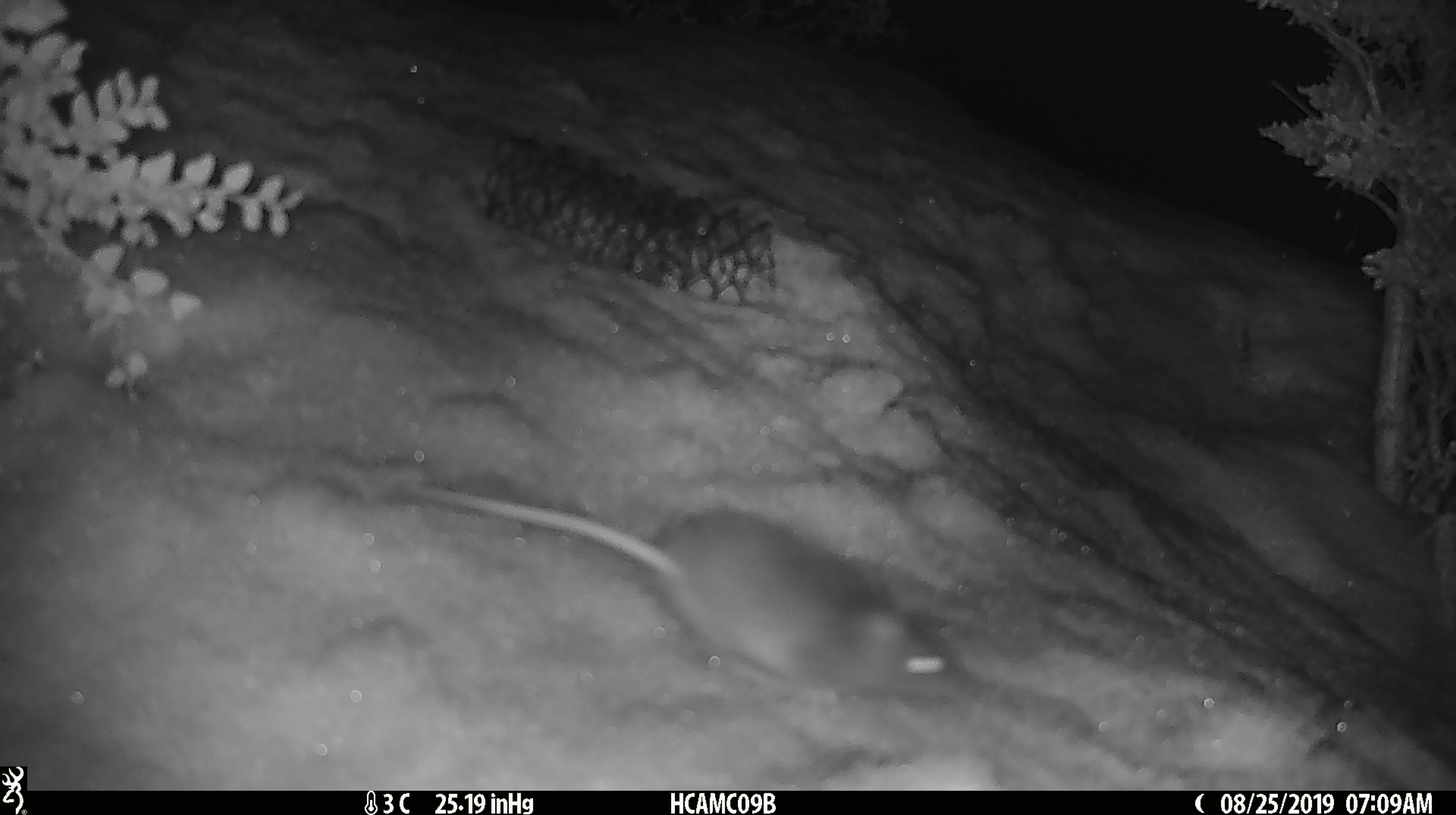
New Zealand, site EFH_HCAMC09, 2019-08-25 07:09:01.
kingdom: Animalia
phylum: Chordata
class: Mammalia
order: Rodentia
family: Muridae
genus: Mus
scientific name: Mus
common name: mouse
Mouse (Mus).